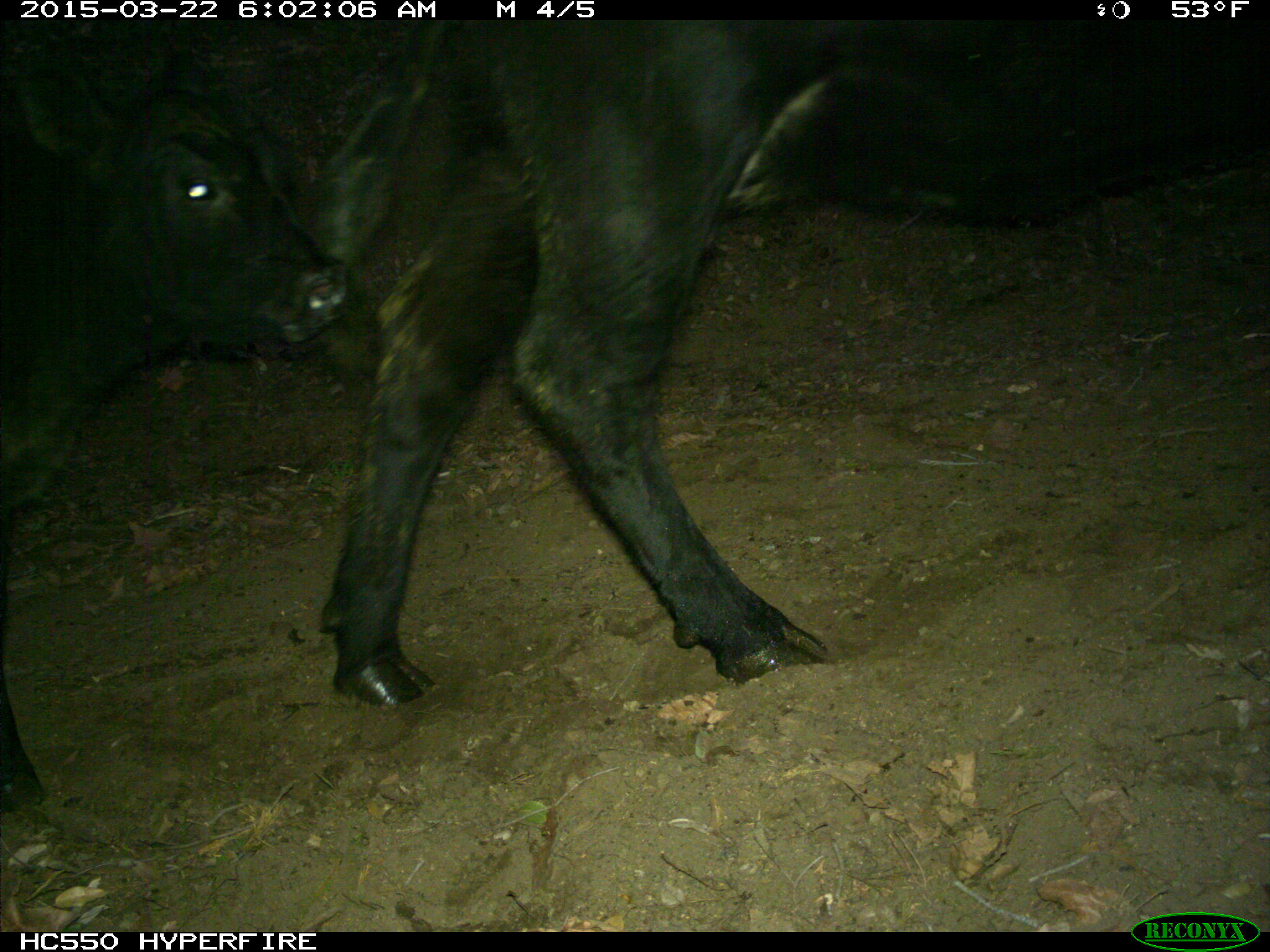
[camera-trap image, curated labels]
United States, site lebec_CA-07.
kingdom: Animalia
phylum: Chordata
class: Mammalia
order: Artiodactyla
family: Bovidae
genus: Bos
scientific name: Bos taurus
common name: domestic cow